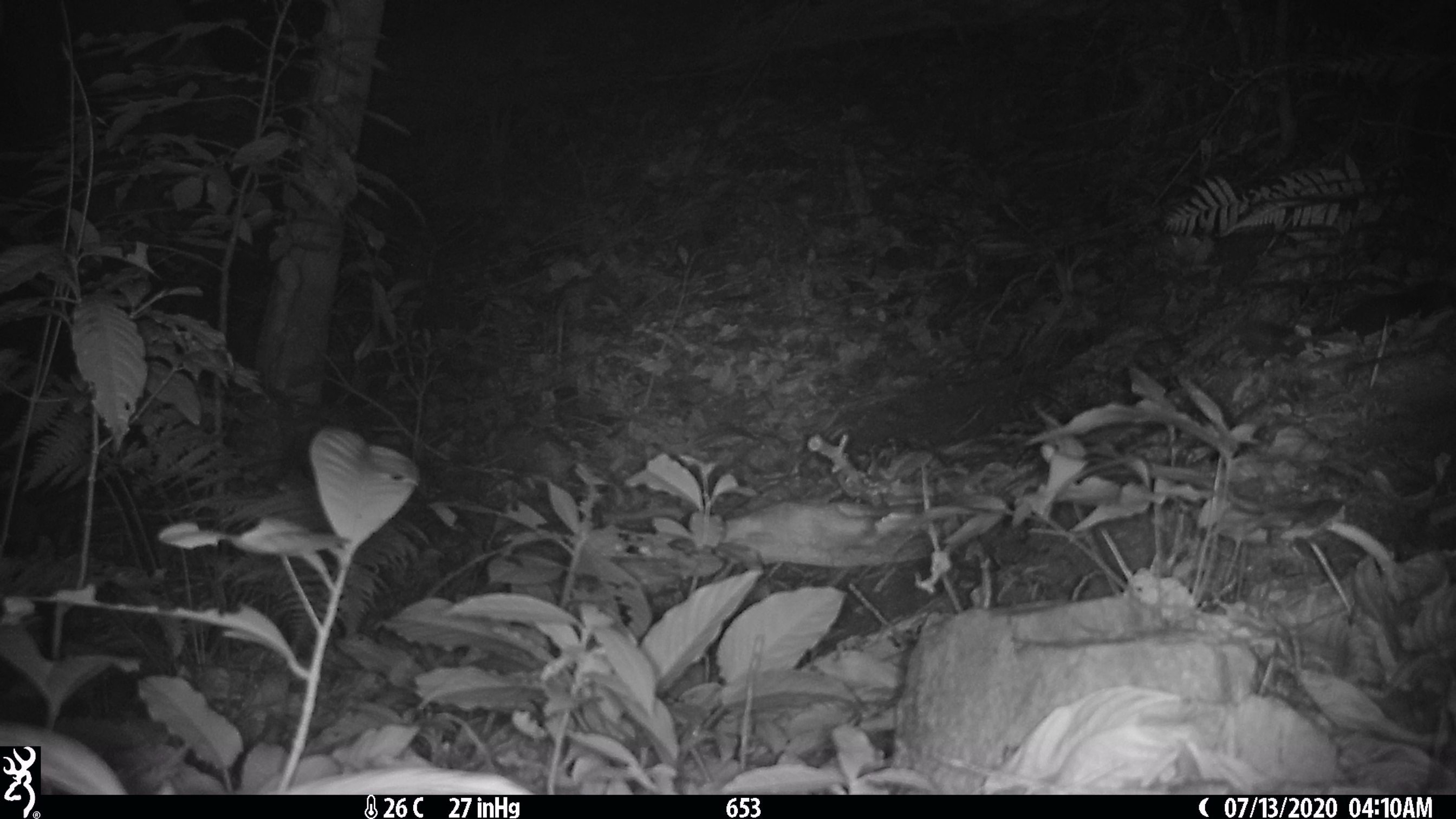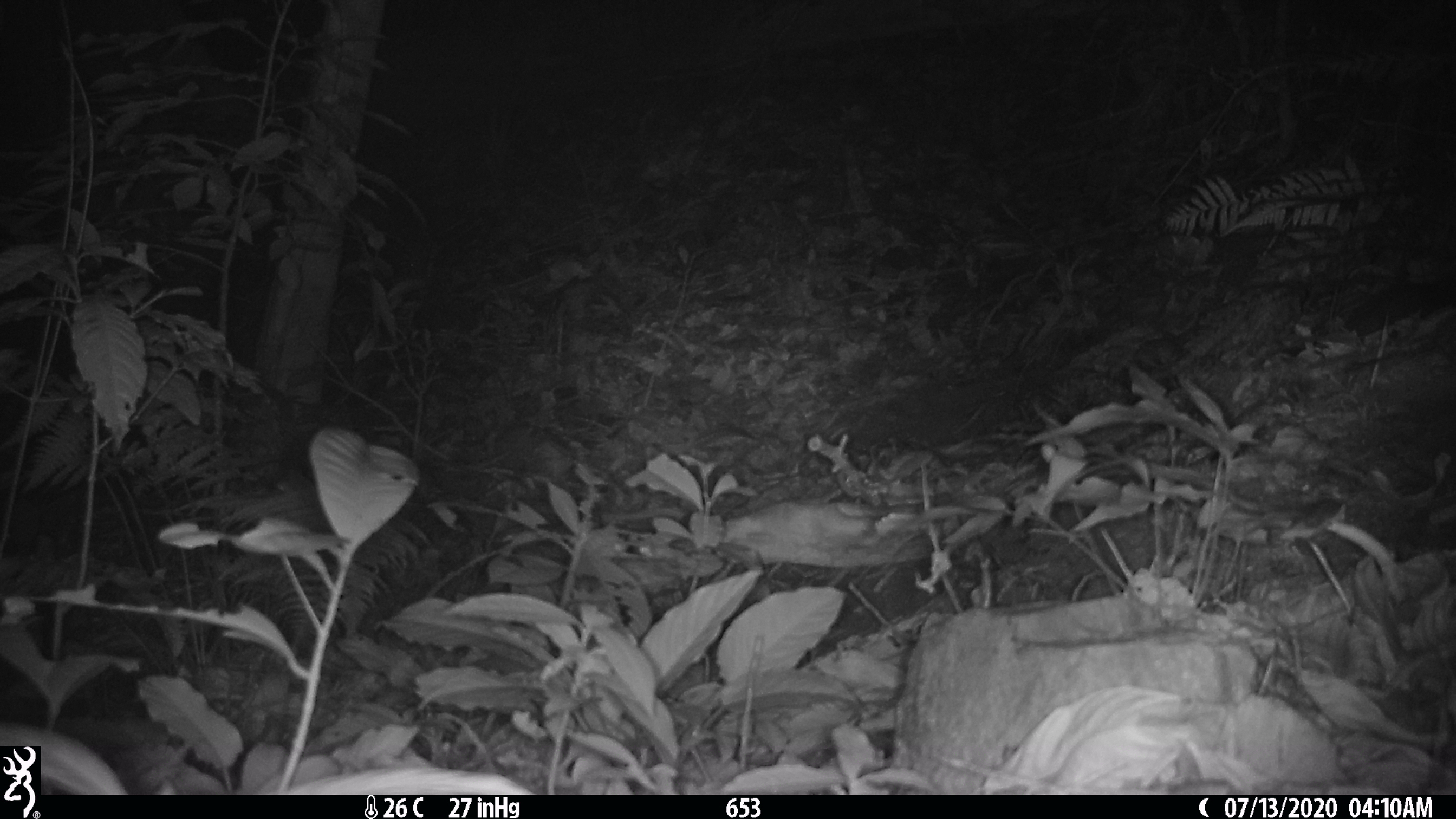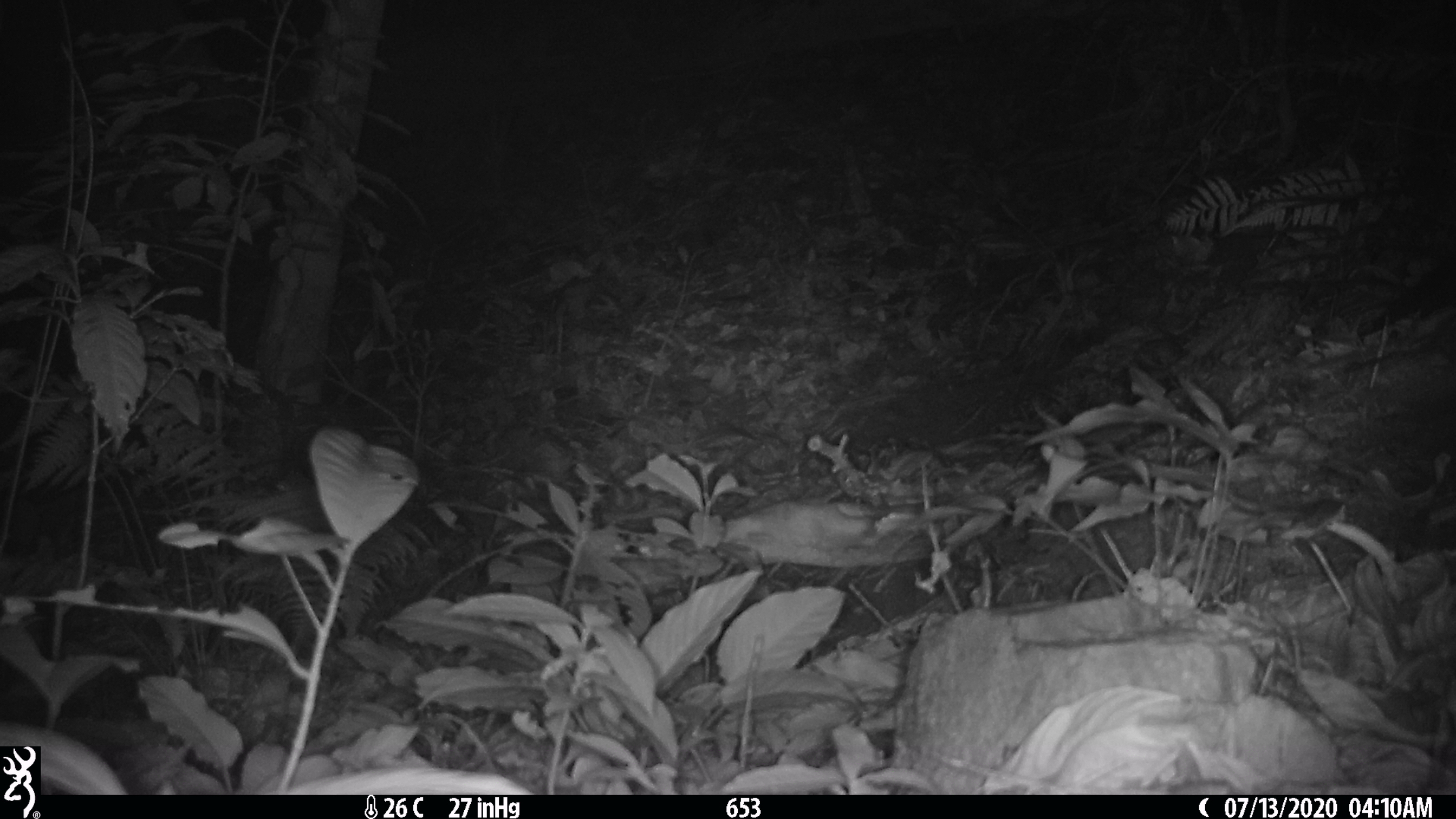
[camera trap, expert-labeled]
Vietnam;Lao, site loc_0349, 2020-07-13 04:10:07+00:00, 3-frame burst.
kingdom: Animalia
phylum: Chordata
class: Mammalia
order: Carnivora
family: Mustelidae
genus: Melogale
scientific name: Melogale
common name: ferret badger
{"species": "ferret badger (Melogale)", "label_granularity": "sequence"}